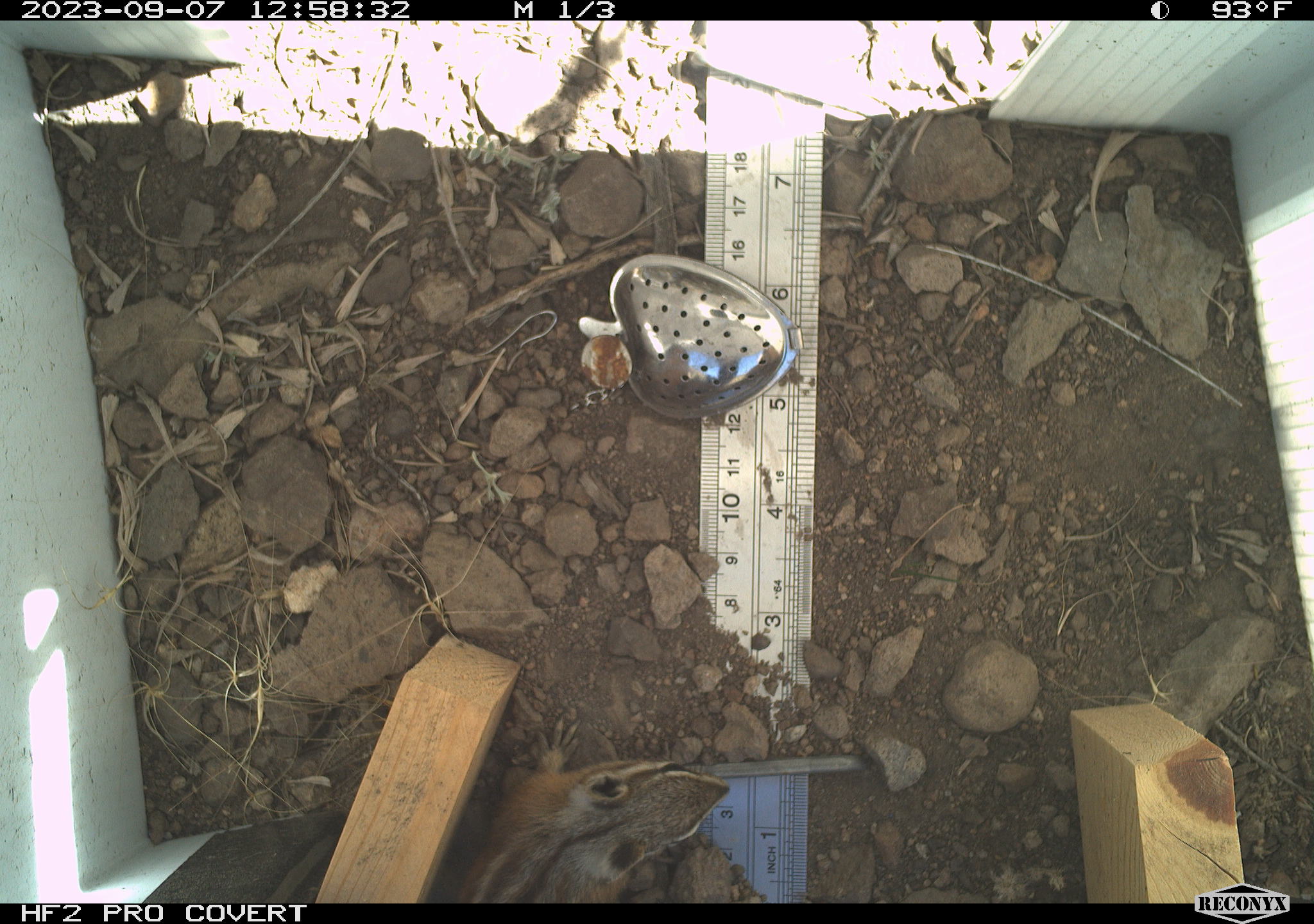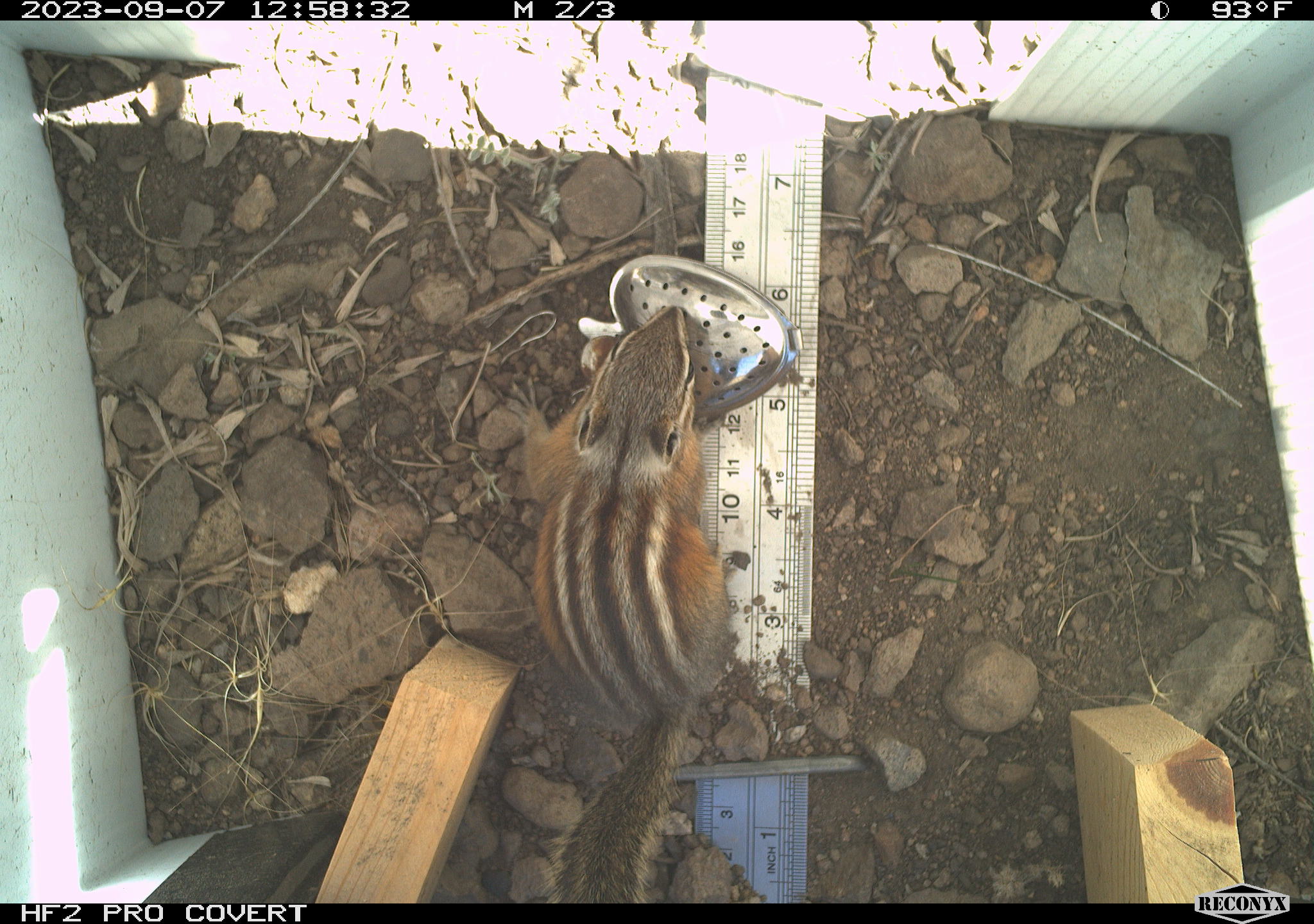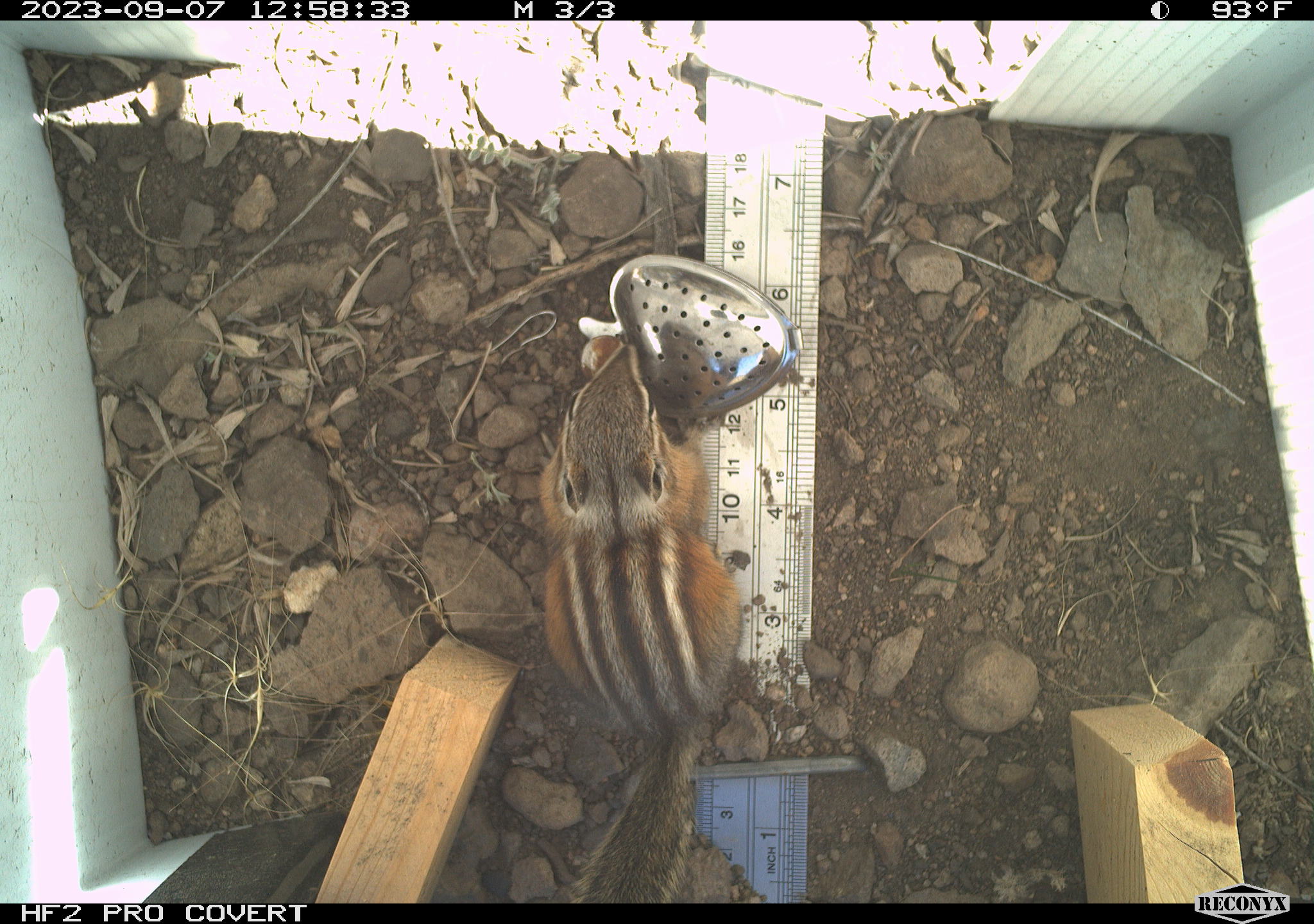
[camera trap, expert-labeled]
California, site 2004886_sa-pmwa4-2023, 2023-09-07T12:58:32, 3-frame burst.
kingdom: Animalia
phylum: Chordata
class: Mammalia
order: Rodentia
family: Sciuridae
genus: Neotamias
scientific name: Neotamias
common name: western chipmunks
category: neotamias species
Neotamias species (western chipmunks) (Neotamias).